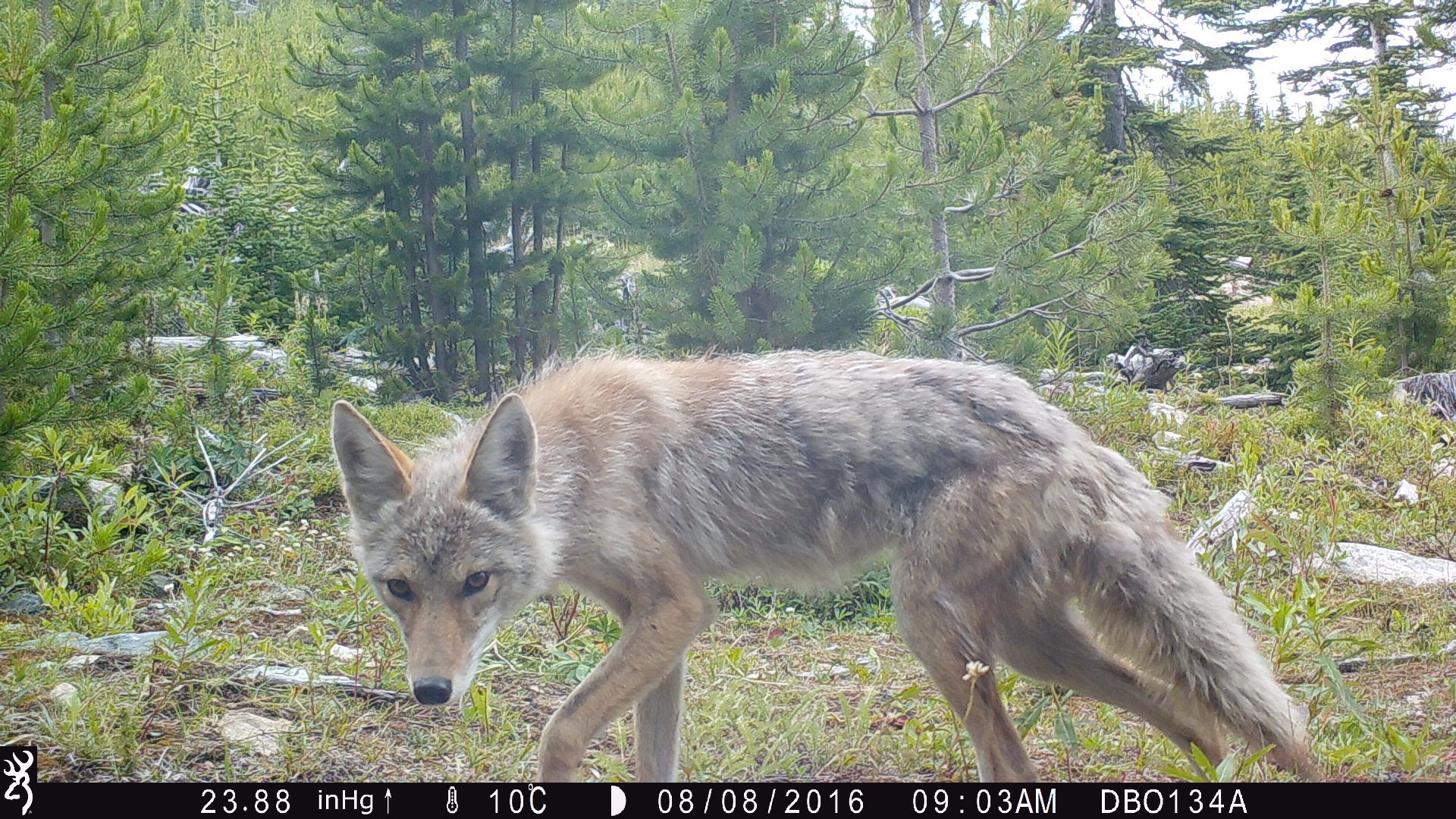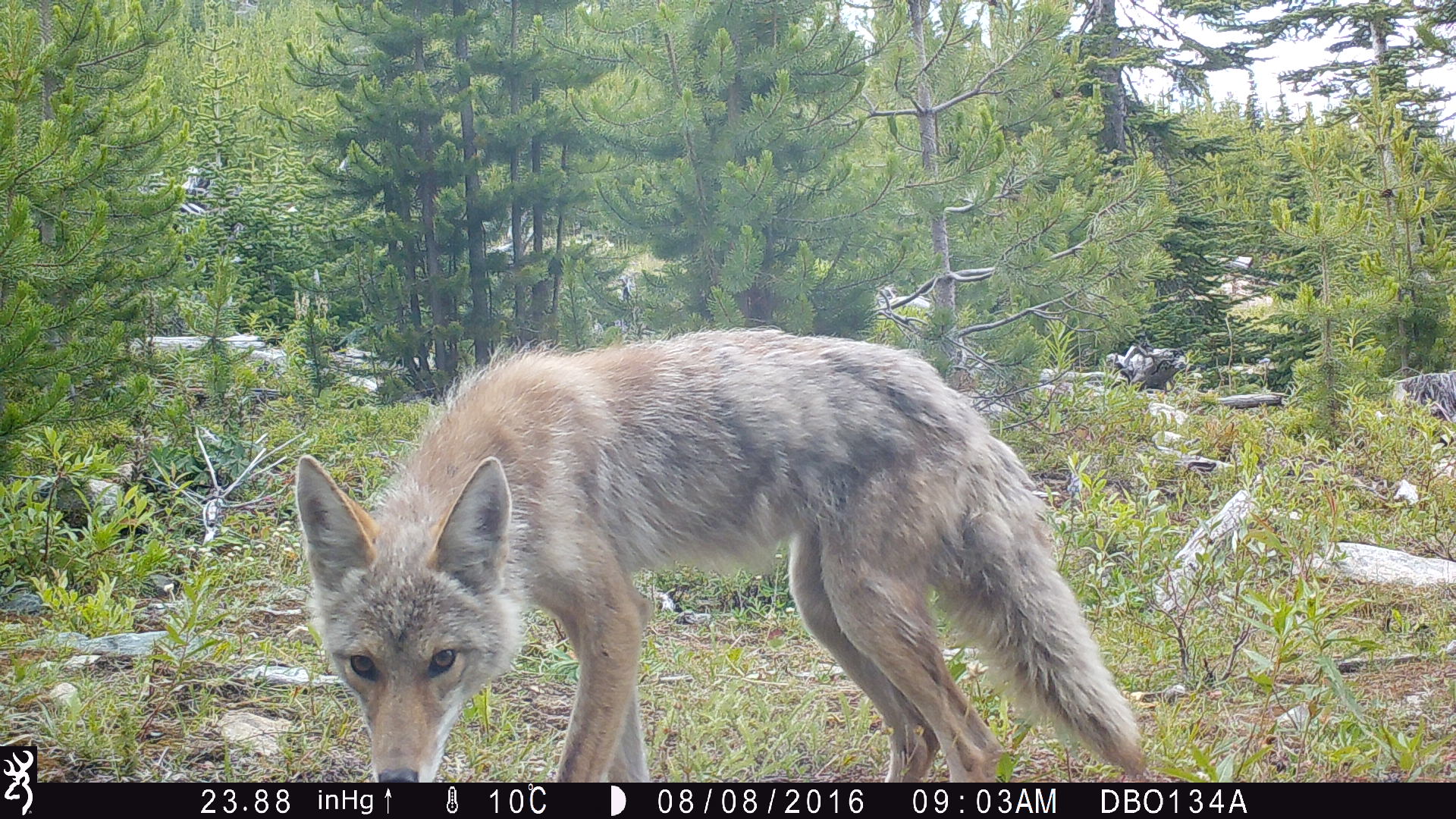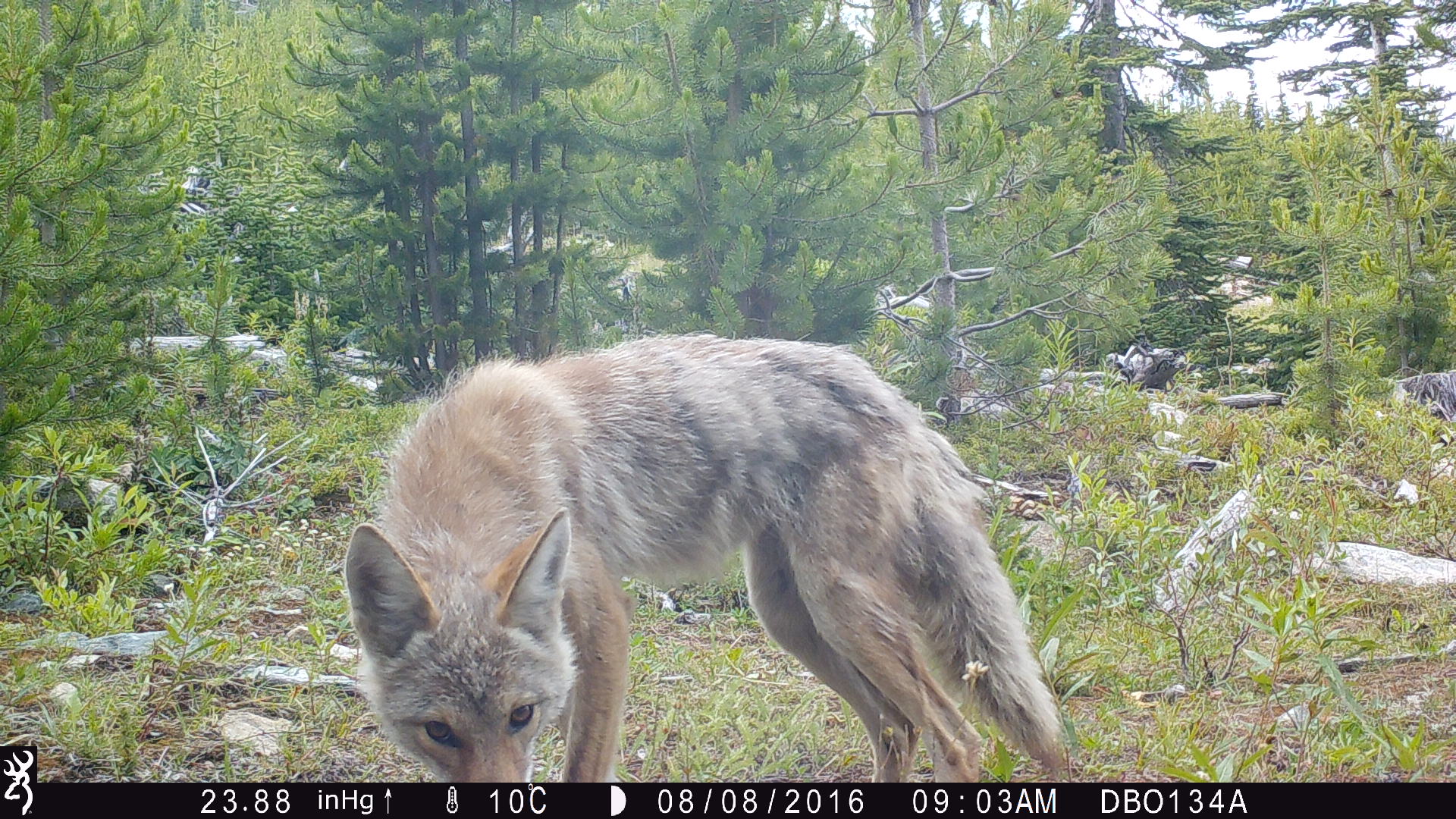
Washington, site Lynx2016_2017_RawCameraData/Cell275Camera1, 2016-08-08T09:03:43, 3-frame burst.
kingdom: Animalia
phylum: Chordata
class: Mammalia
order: Artiodactyla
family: Bovidae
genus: Bos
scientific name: Bos taurus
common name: domestic cattle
Domestic cattle (Bos taurus). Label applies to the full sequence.